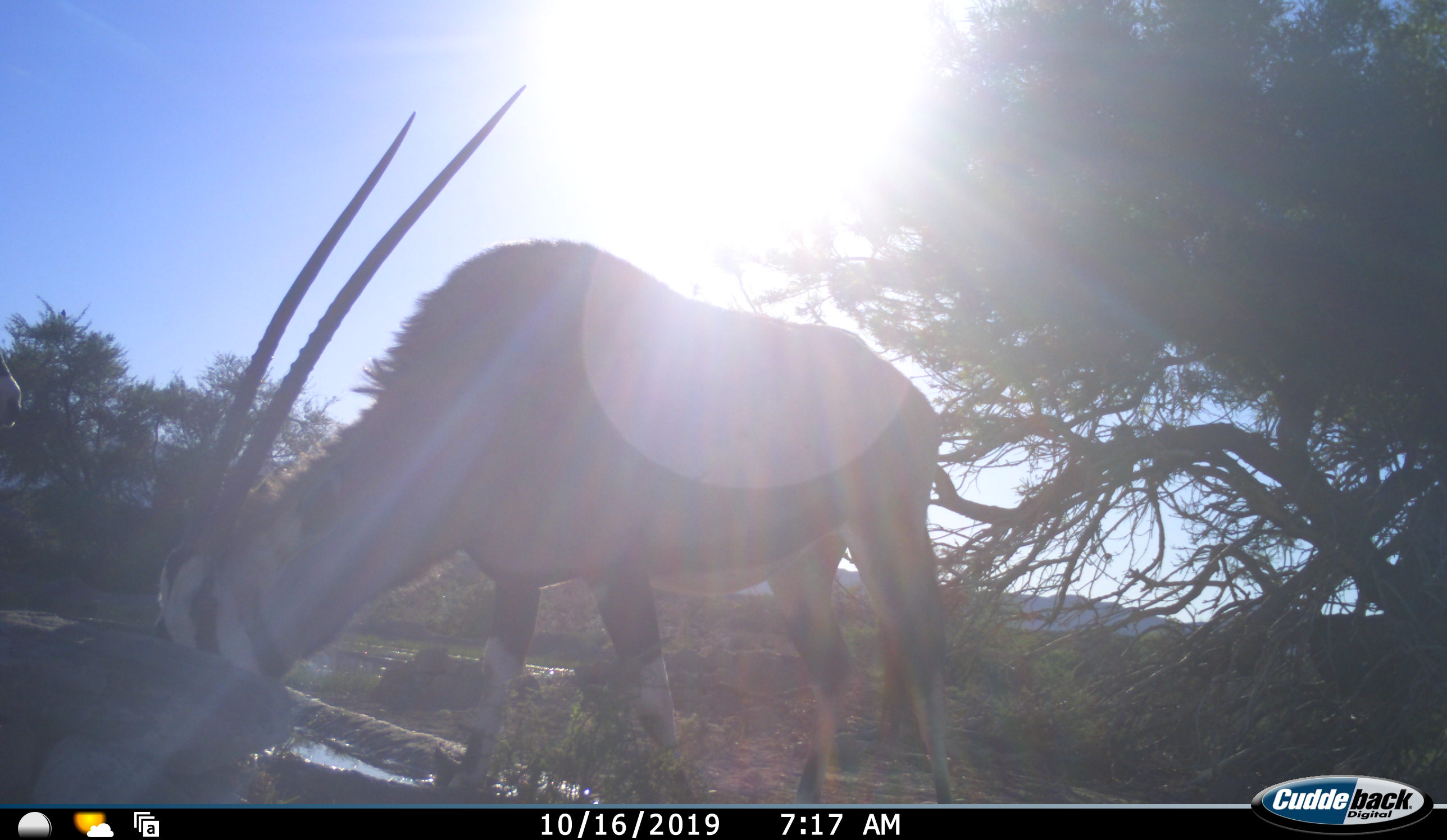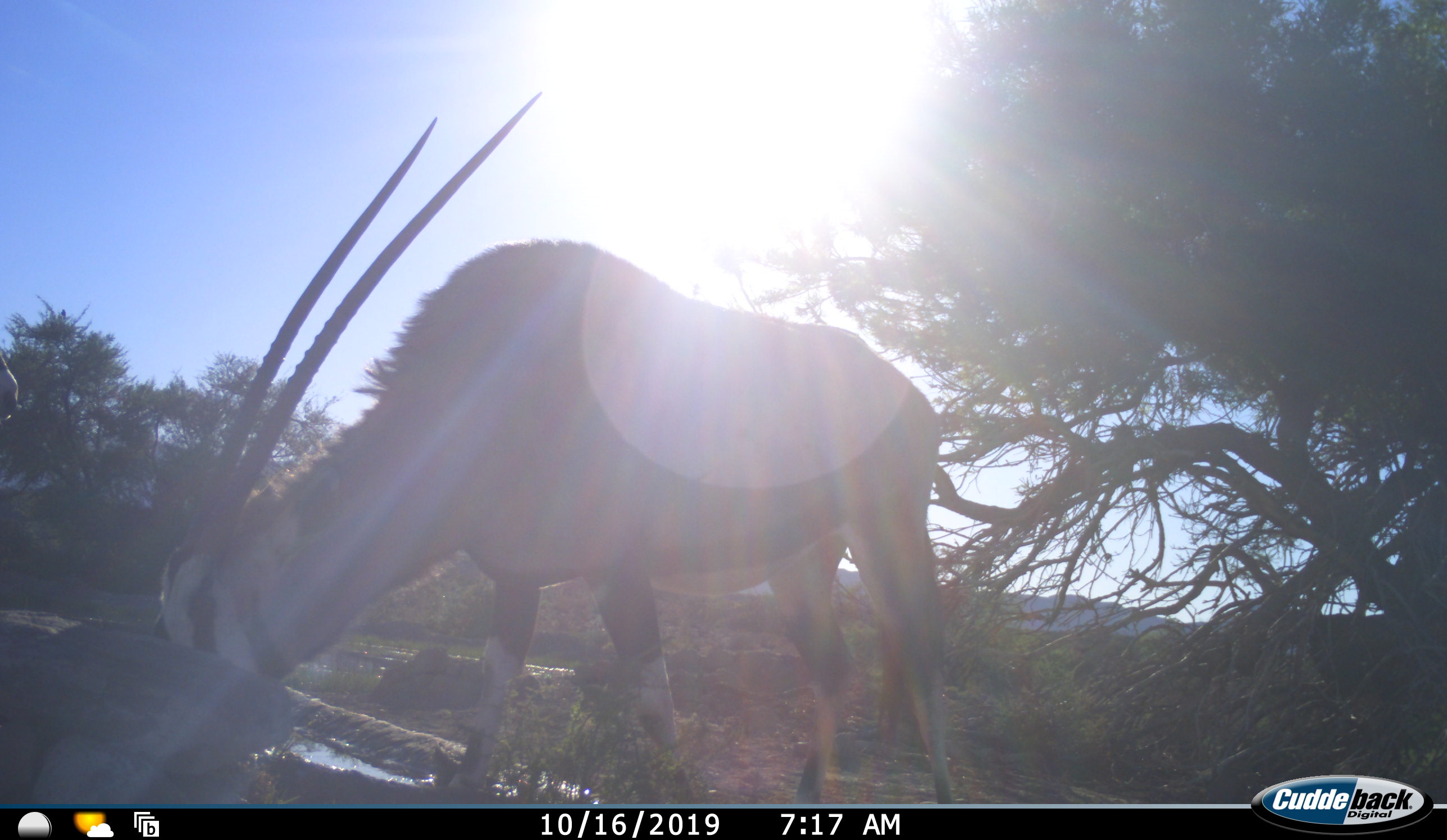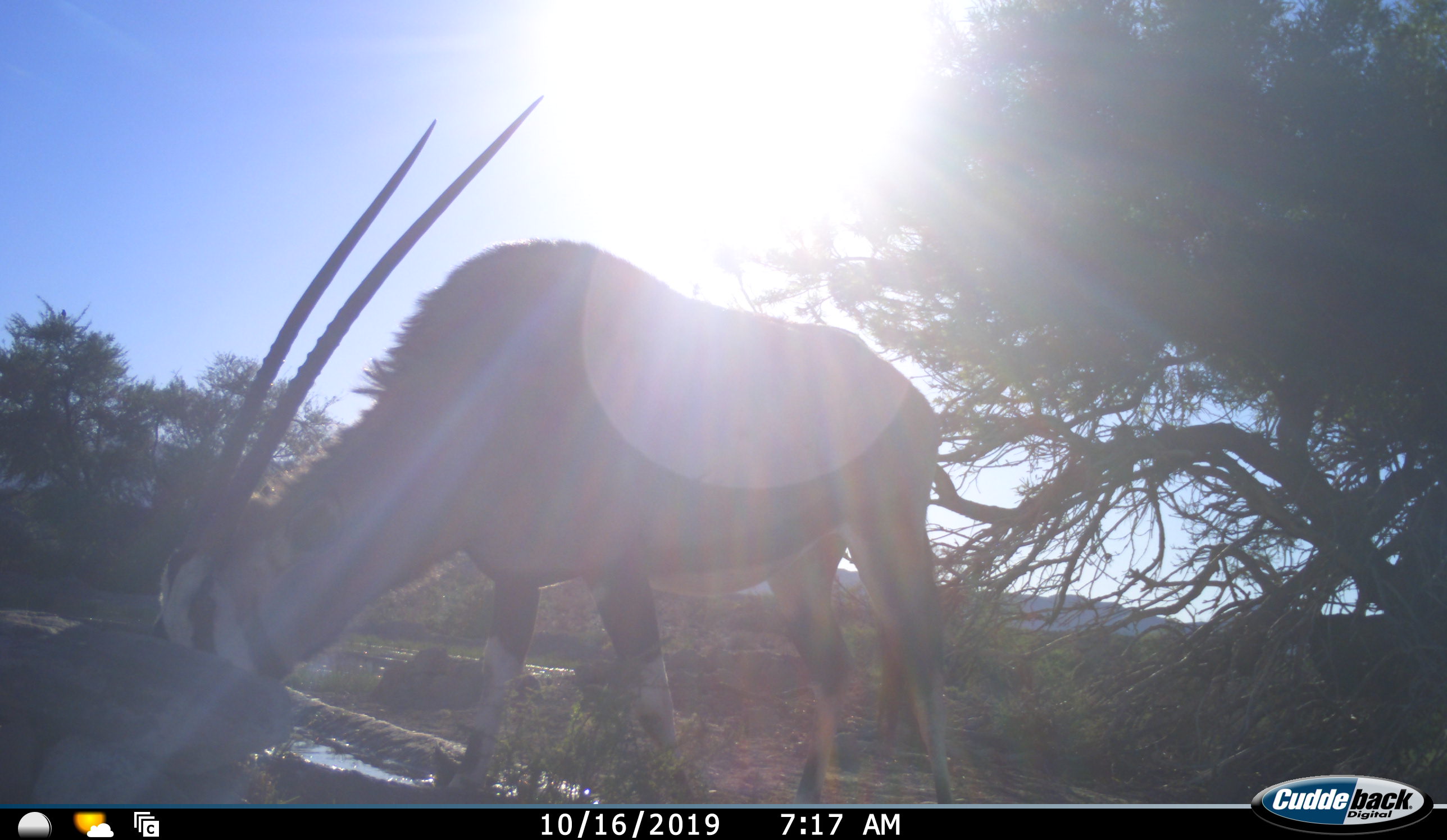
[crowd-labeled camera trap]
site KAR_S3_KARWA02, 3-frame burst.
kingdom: Animalia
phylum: Chordata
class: Mammalia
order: Artiodactyla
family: Bovidae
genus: Oryx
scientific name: Oryx gazella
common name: gemsbok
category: oryx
Oryx (gemsbok) (Oryx gazella), count 1. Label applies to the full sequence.